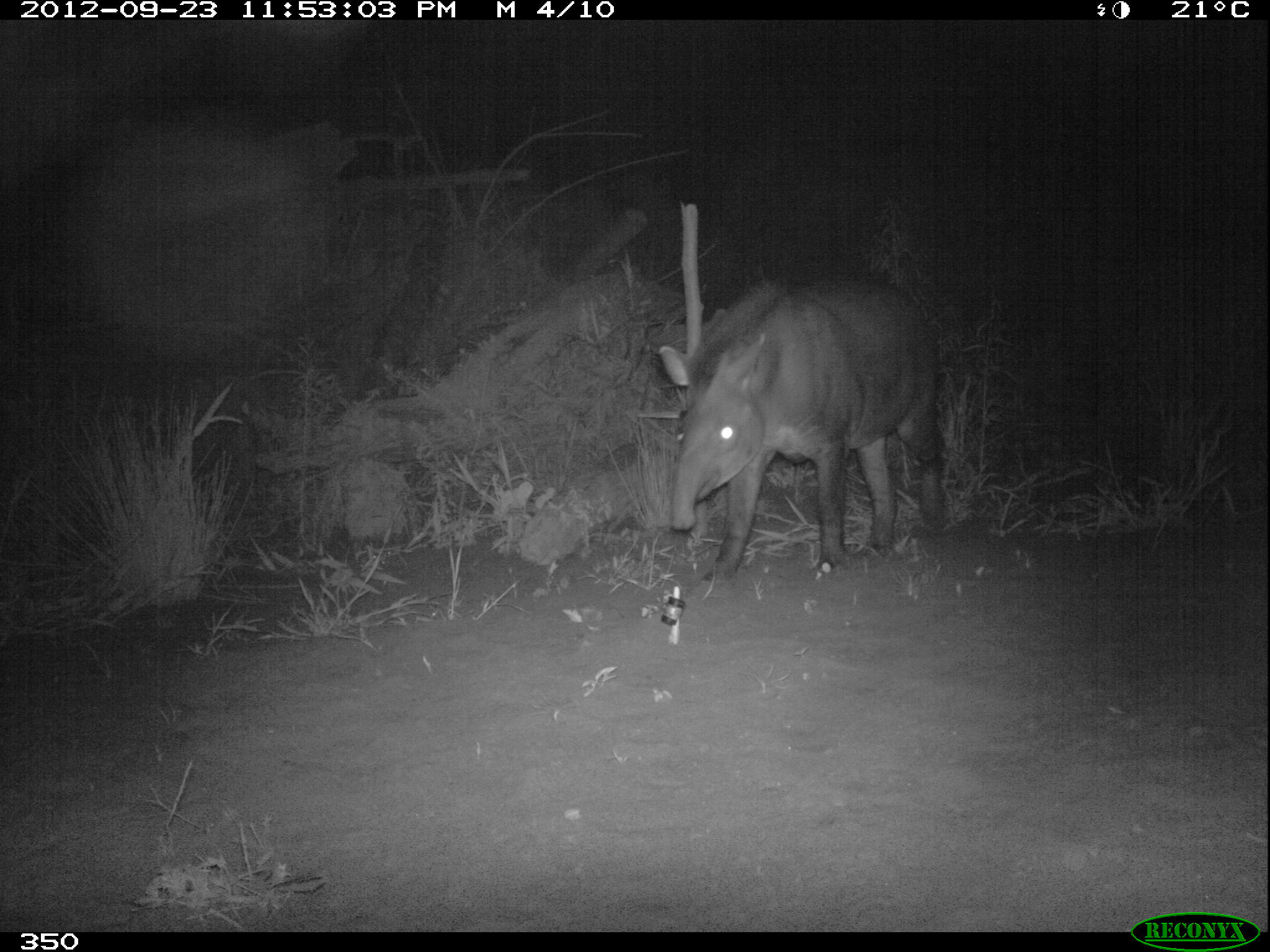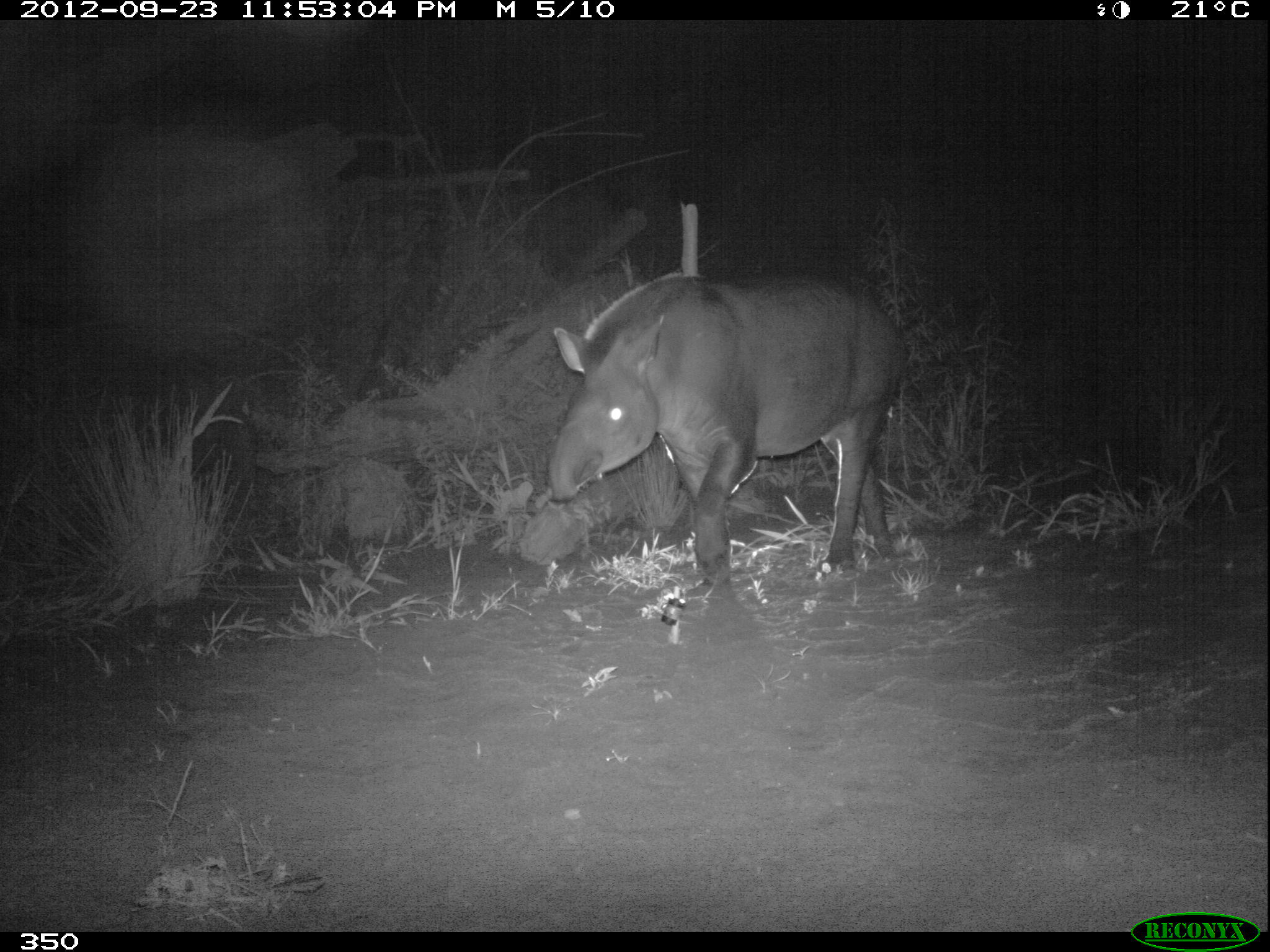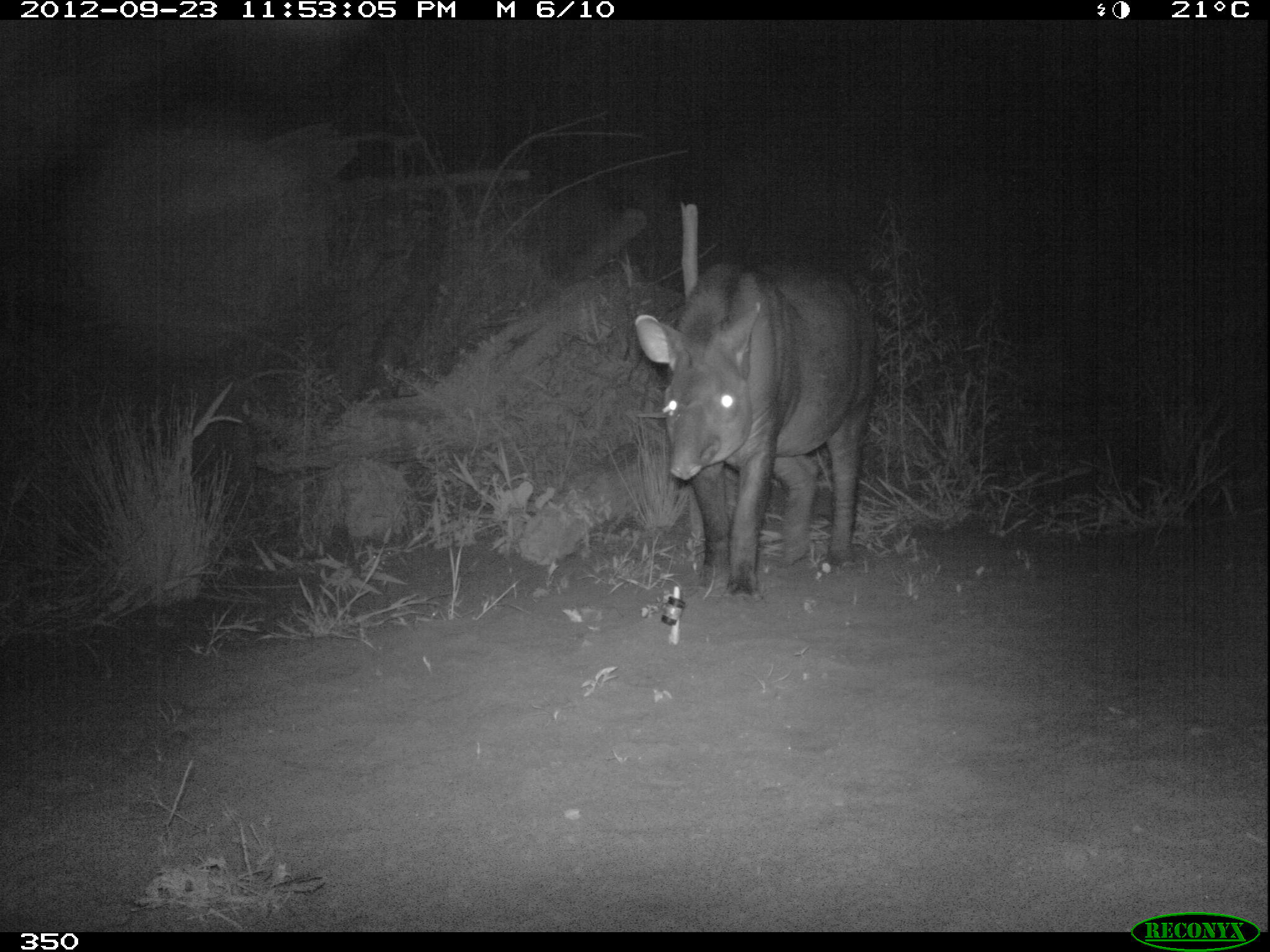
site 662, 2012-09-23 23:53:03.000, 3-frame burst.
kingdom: Animalia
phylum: Chordata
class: Mammalia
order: Perissodactyla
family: Tapiridae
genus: Tapirus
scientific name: Tapirus terrestris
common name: south american tapir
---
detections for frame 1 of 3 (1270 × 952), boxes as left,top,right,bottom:
tapirus terrestris: 656,280,946,581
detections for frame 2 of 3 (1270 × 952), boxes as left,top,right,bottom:
tapirus terrestris: 545,271,908,601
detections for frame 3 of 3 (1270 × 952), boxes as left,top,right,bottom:
tapirus terrestris: 632,250,879,597